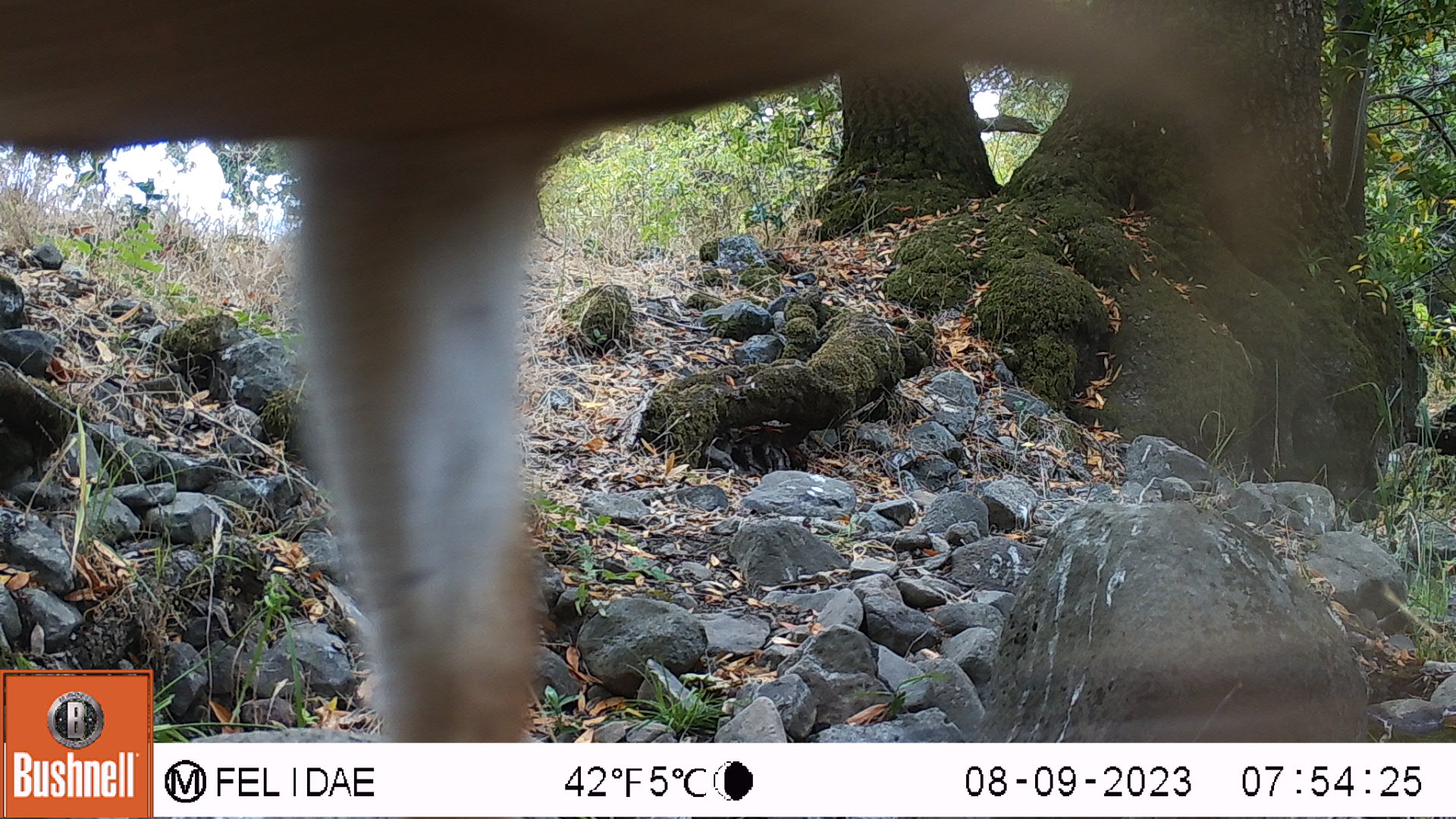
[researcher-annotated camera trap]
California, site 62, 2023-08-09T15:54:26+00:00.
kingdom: Animalia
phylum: Chordata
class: Mammalia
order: Artiodactyla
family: Cervidae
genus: Odocoileus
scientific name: Odocoileus hemionus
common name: mule deer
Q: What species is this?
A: Mule deer (Odocoileus hemionus).